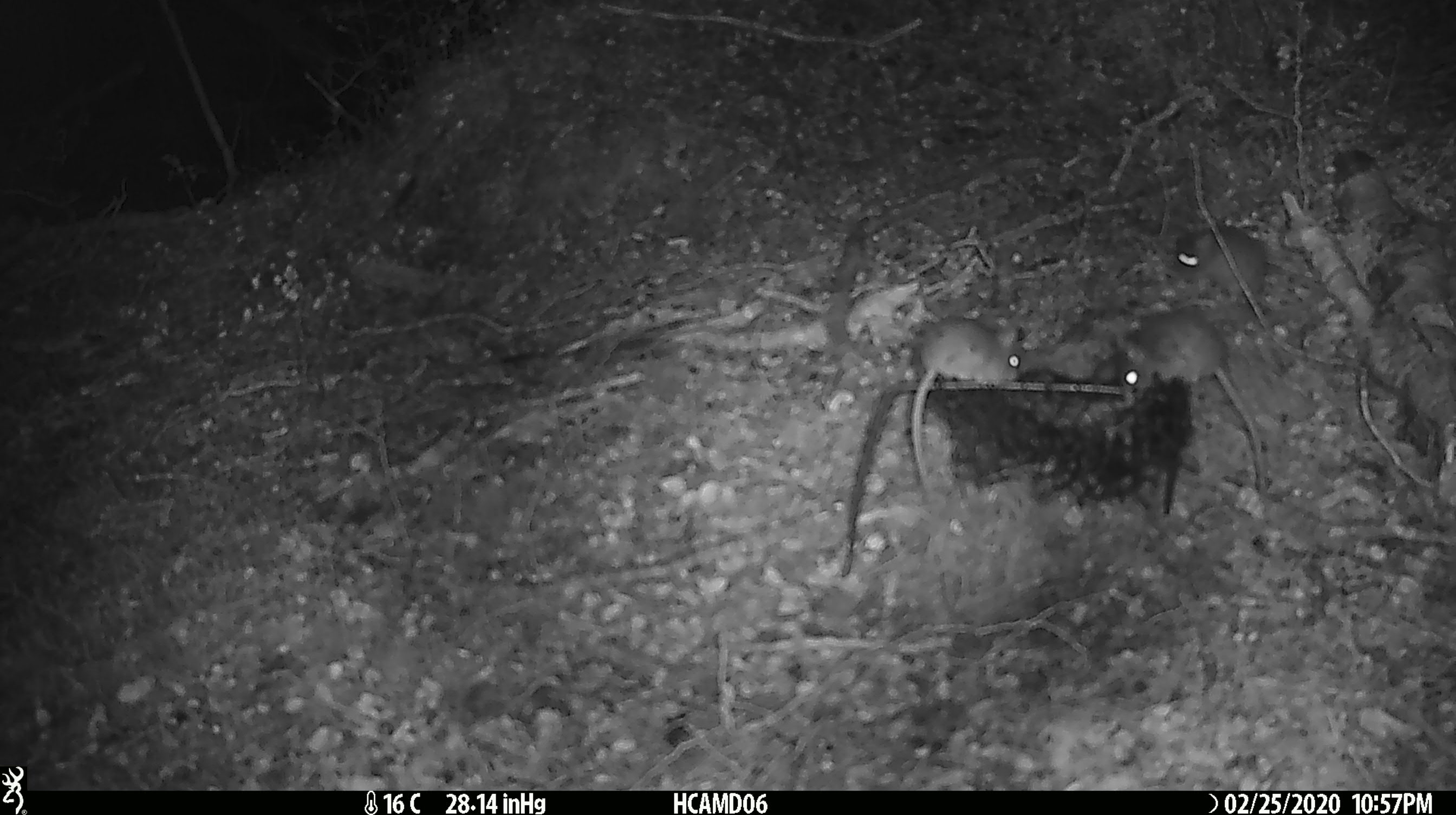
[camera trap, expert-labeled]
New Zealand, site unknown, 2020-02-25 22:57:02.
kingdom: Animalia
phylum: Chordata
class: Mammalia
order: Rodentia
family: Muridae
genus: Mus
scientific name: Mus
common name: mouse